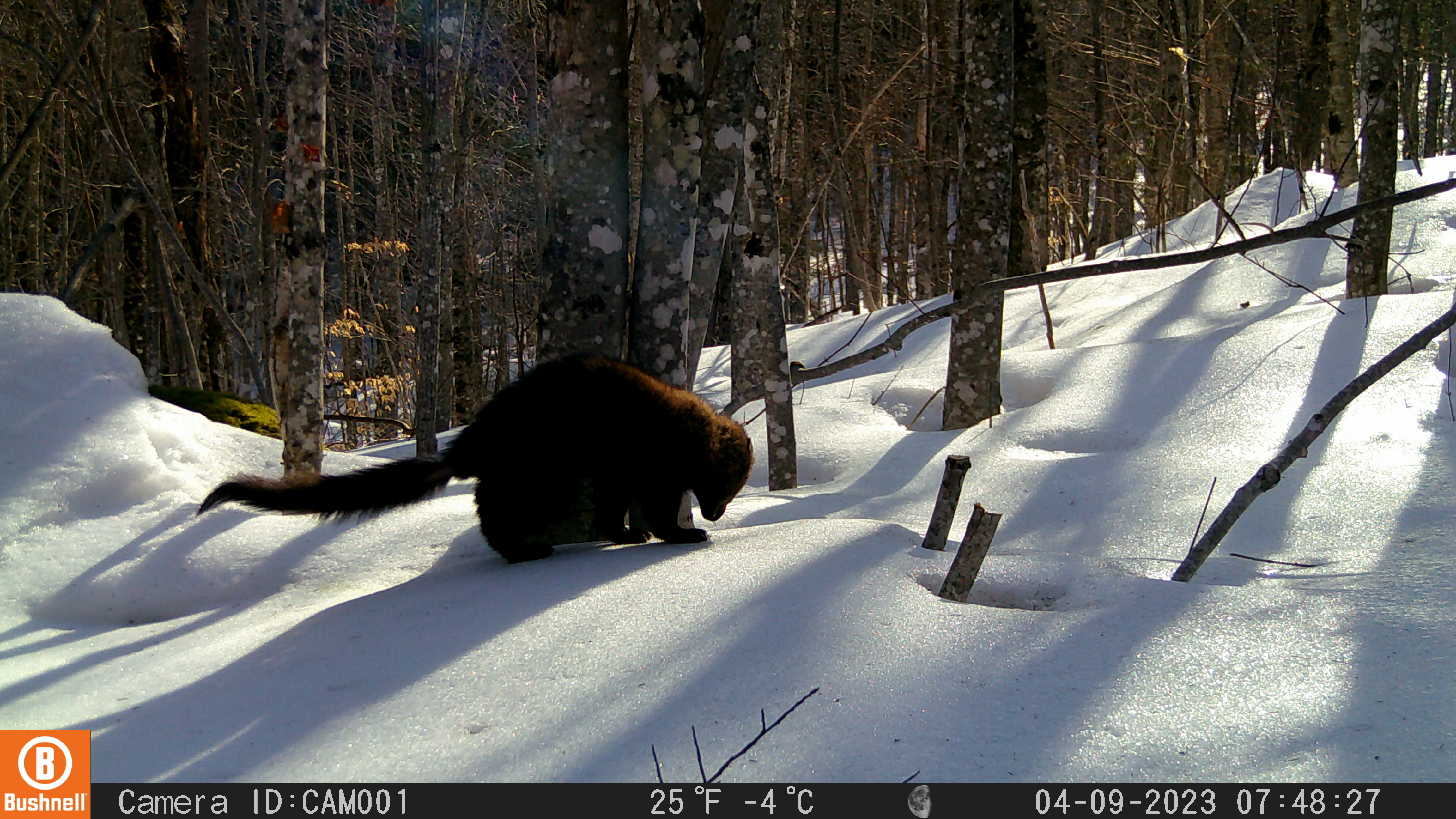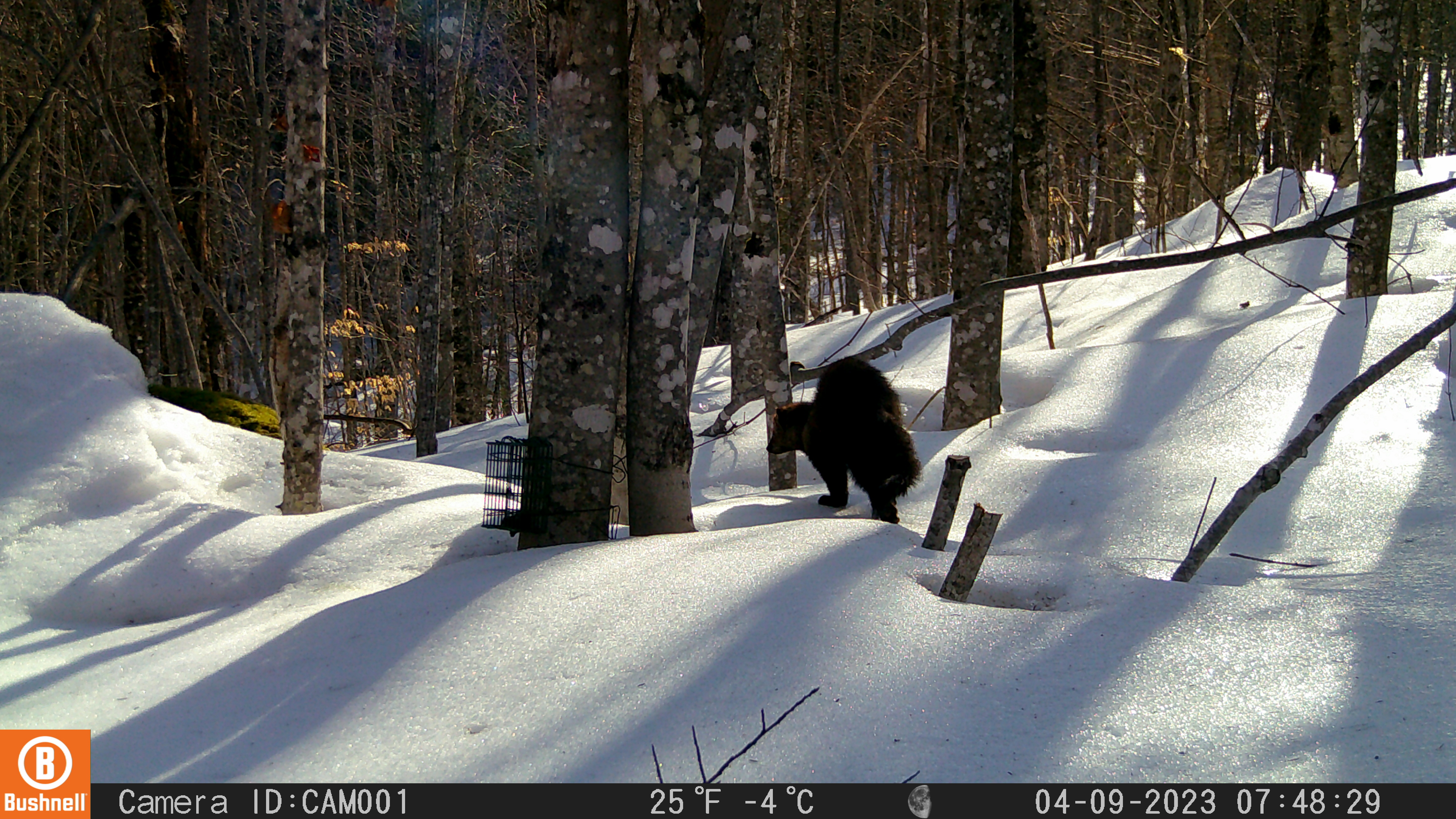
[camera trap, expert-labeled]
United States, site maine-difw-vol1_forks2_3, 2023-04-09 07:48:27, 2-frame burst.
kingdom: Animalia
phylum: Chordata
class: Mammalia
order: Carnivora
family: Mustelidae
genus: Pekania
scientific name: Pekania pennanti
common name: fisher